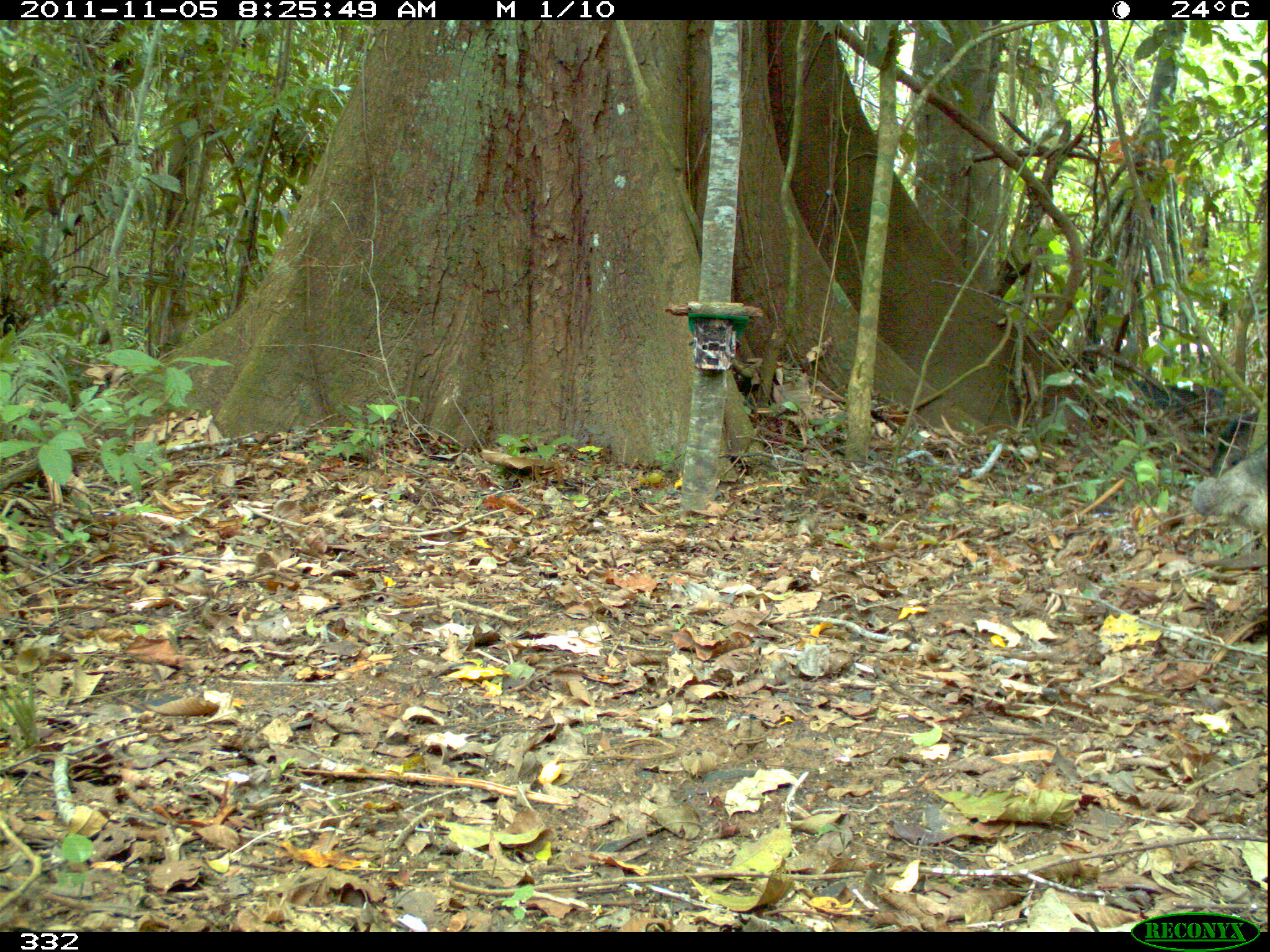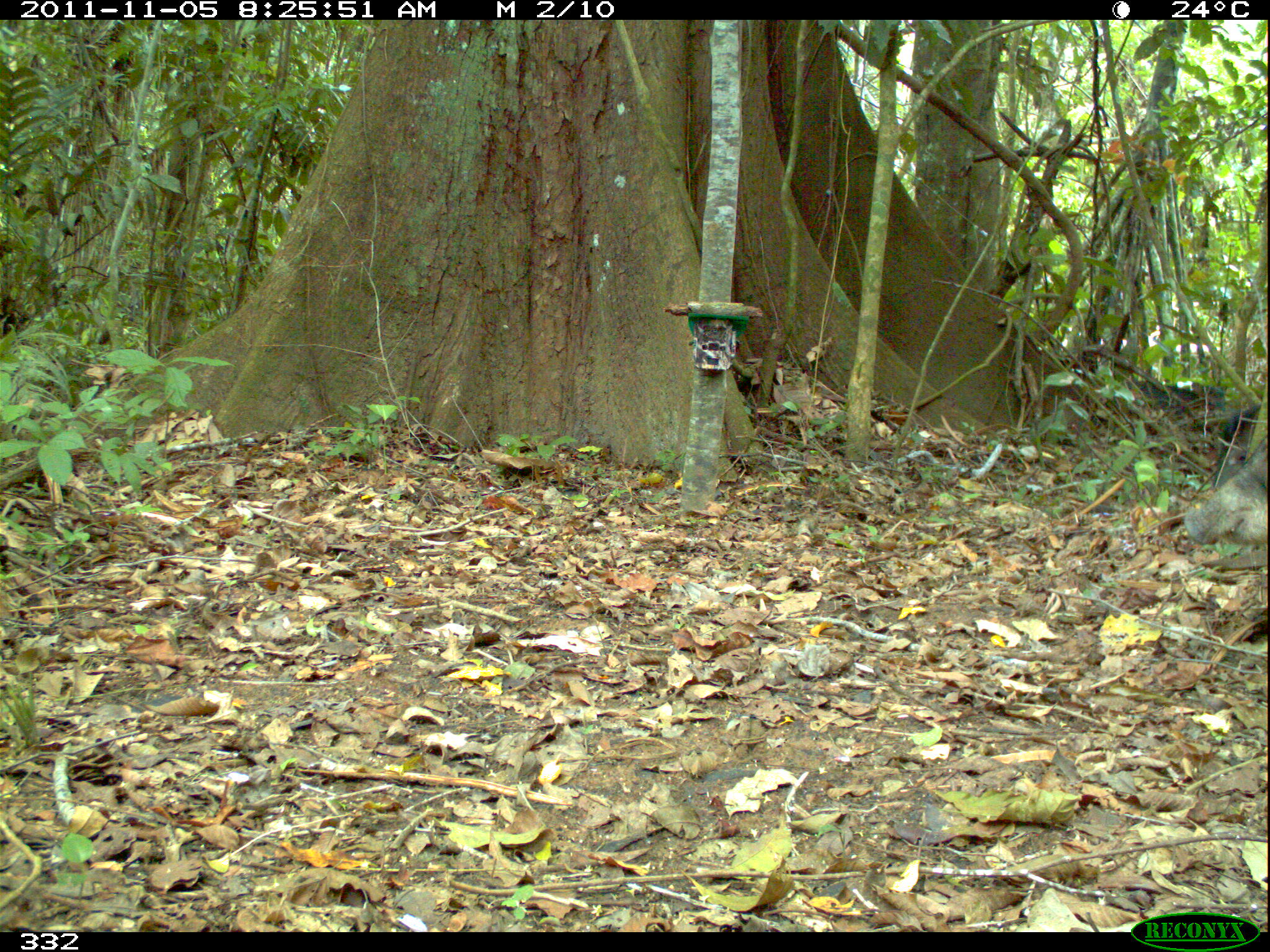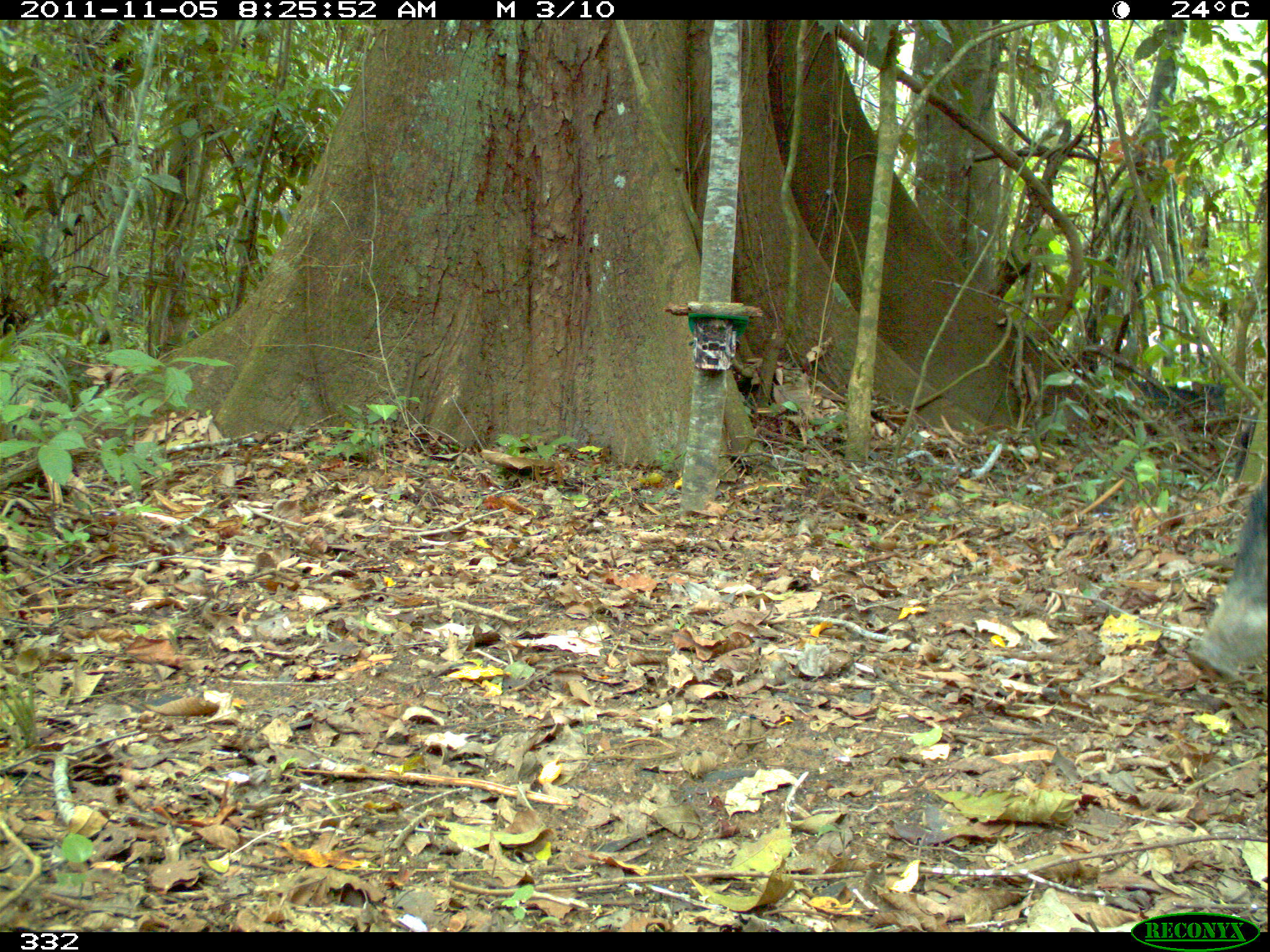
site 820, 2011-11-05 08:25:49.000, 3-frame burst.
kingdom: Animalia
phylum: Chordata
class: Mammalia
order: Artiodactyla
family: Tayassuidae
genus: Tayassu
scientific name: Tayassu pecari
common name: white-lipped peccary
Tayassu pecari (white-lipped peccary).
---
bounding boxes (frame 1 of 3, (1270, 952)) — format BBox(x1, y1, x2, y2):
tayassu pecari: BBox(1189, 439, 1270, 534)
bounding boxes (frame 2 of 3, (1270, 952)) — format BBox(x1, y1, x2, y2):
tayassu pecari: BBox(1180, 439, 1270, 553)